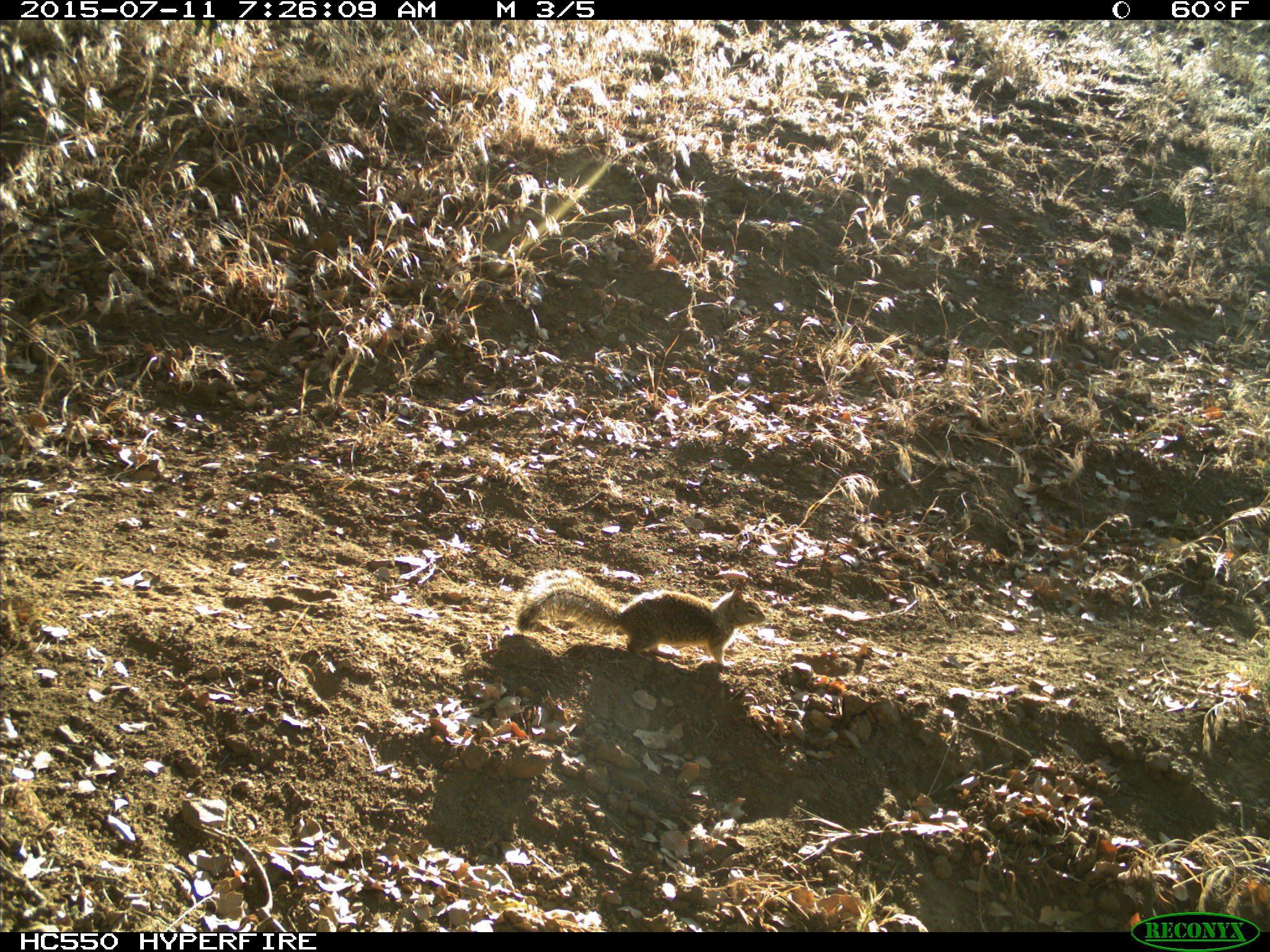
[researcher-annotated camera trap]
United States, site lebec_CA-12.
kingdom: Animalia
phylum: Chordata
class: Mammalia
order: Rodentia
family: Sciuridae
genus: Otospermophilus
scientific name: Otospermophilus beecheyi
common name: california ground squirrel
Otospermophilus beecheyi (california ground squirrel).